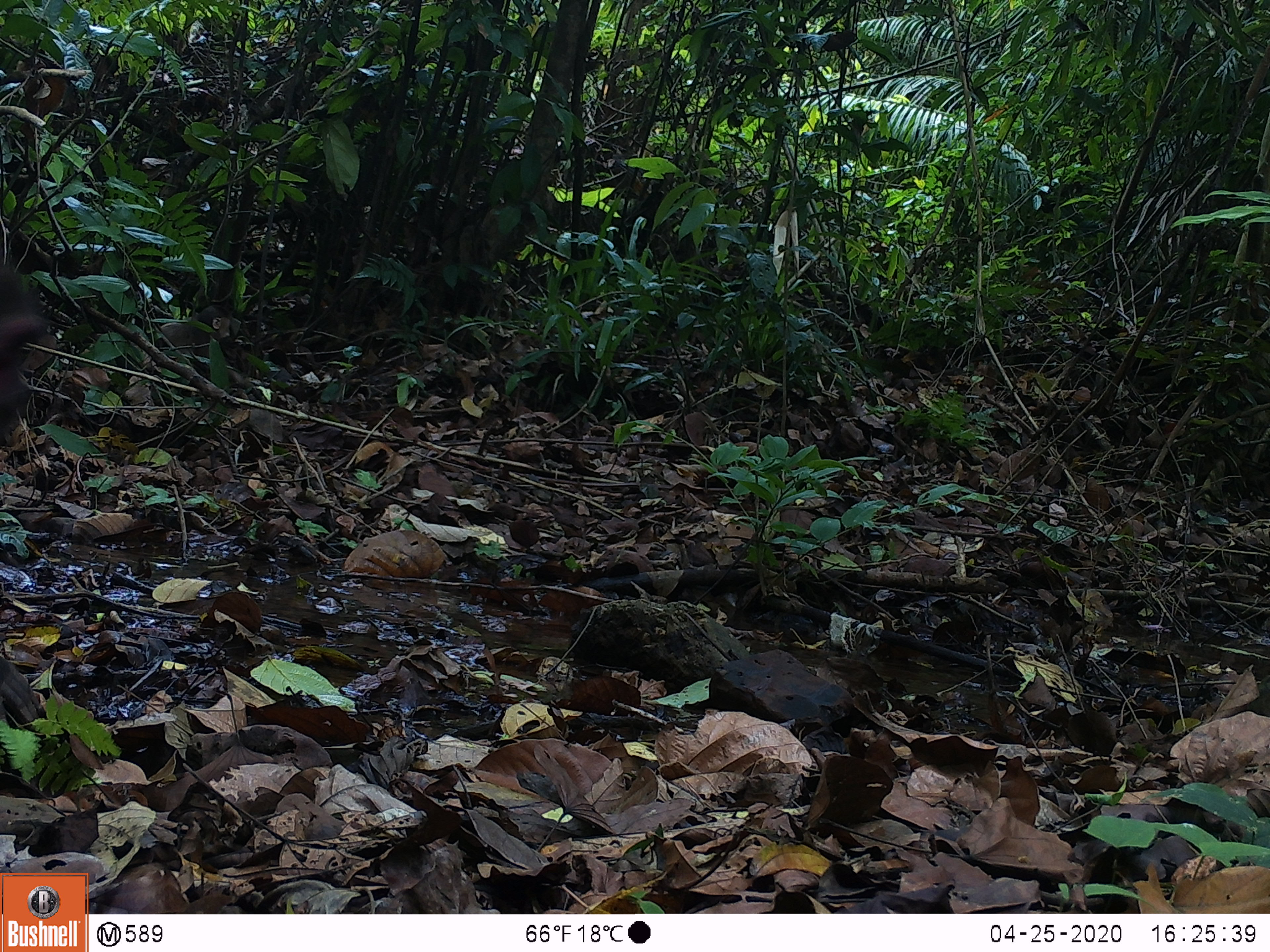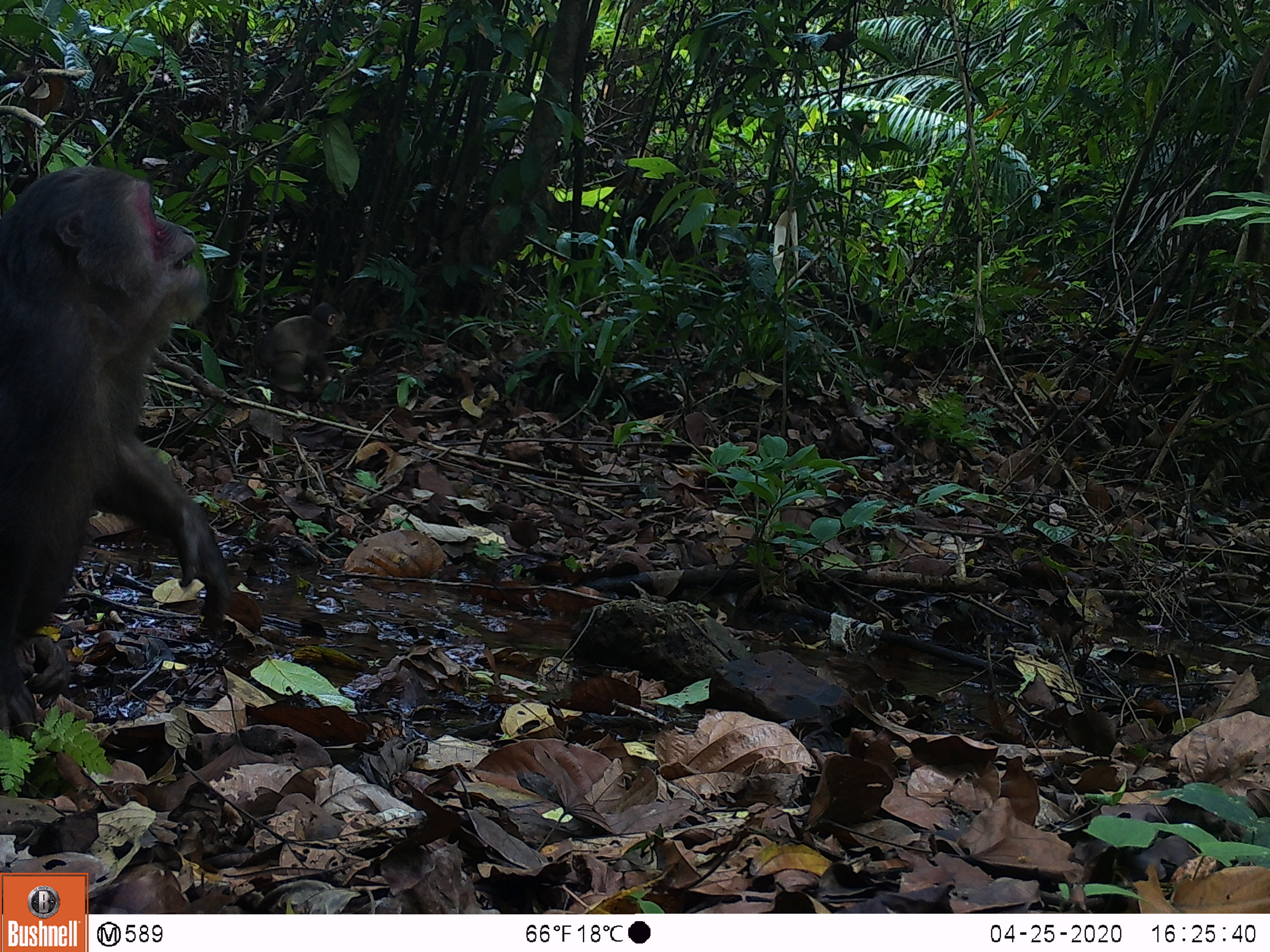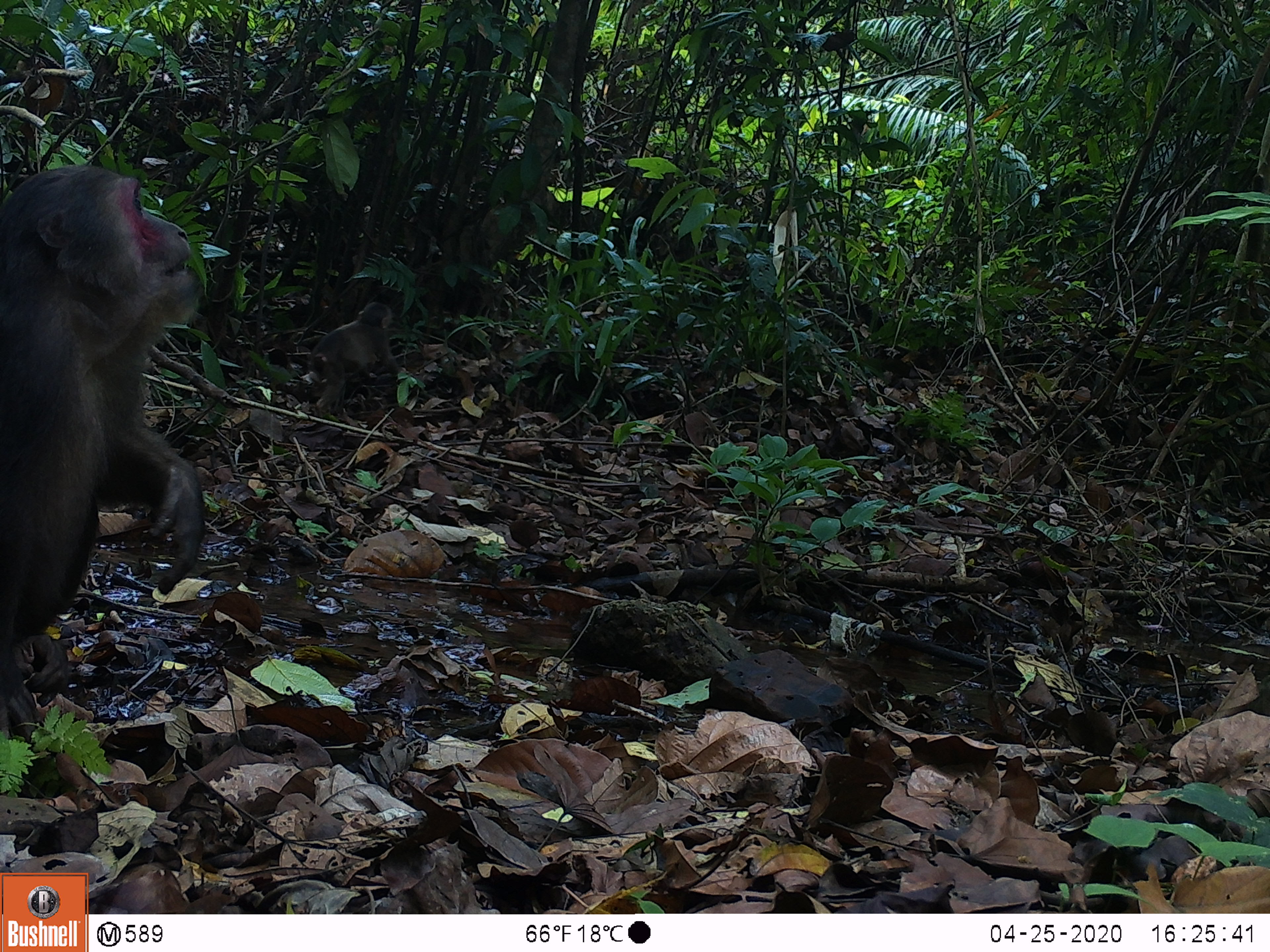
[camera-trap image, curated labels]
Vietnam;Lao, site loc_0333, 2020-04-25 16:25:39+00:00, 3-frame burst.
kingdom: Animalia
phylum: Chordata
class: Mammalia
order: Primates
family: Cercopithecidae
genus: Macaca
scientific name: Macaca arctoides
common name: stump-tailed macaque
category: stump tailed macaque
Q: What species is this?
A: Stump tailed macaque (stump-tailed macaque) (Macaca arctoides).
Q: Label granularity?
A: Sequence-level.